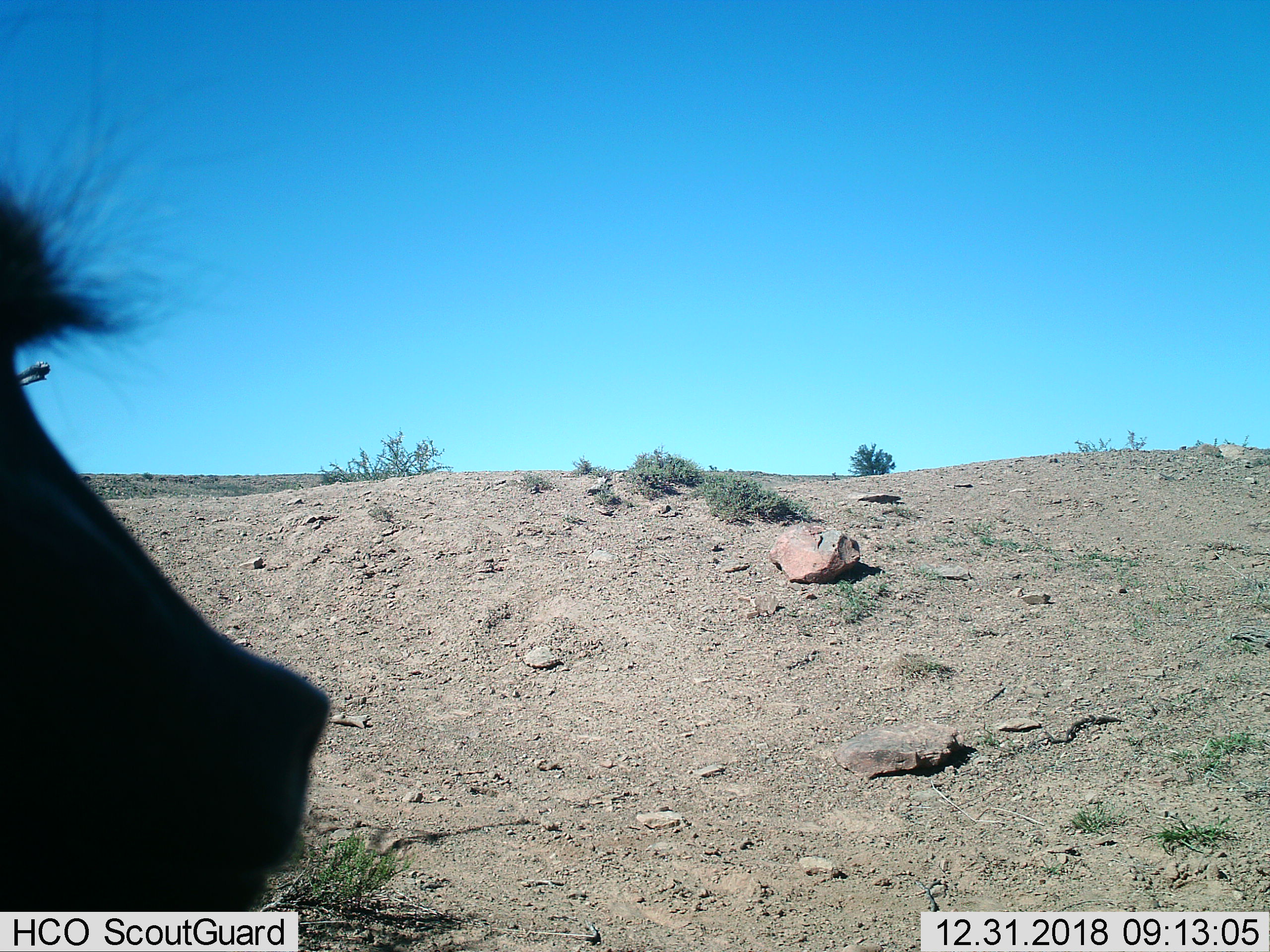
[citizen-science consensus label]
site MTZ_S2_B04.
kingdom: Animalia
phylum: Chordata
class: Mammalia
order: Primates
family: Cercopithecidae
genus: Papio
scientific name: Papio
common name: baboon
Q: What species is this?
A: Baboon (Papio).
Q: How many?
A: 1.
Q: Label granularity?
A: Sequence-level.